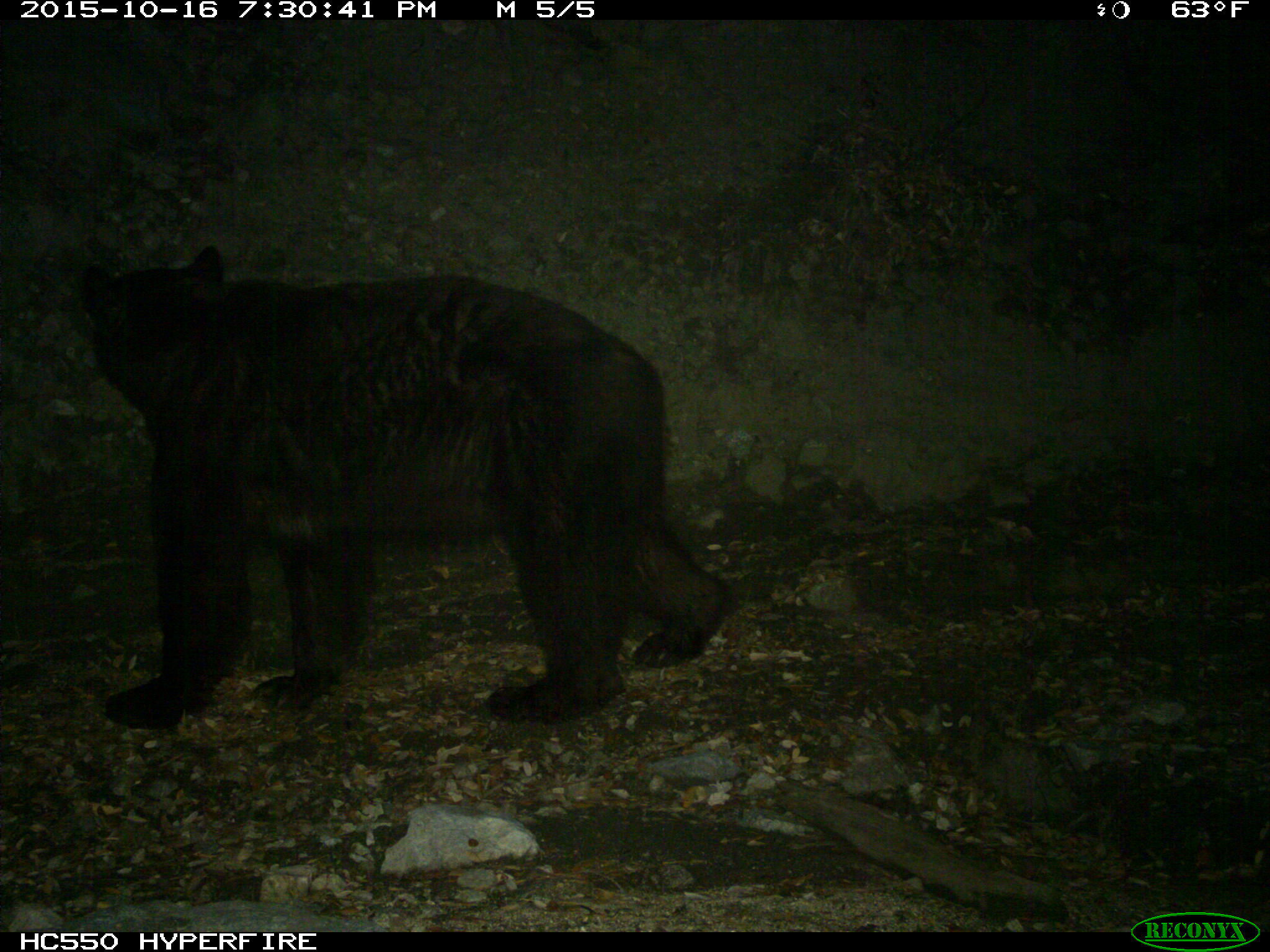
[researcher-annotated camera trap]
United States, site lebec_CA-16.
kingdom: Animalia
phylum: Chordata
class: Mammalia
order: Carnivora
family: Ursidae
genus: Ursus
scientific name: Ursus americanus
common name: american black bear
Ursus americanus (american black bear).